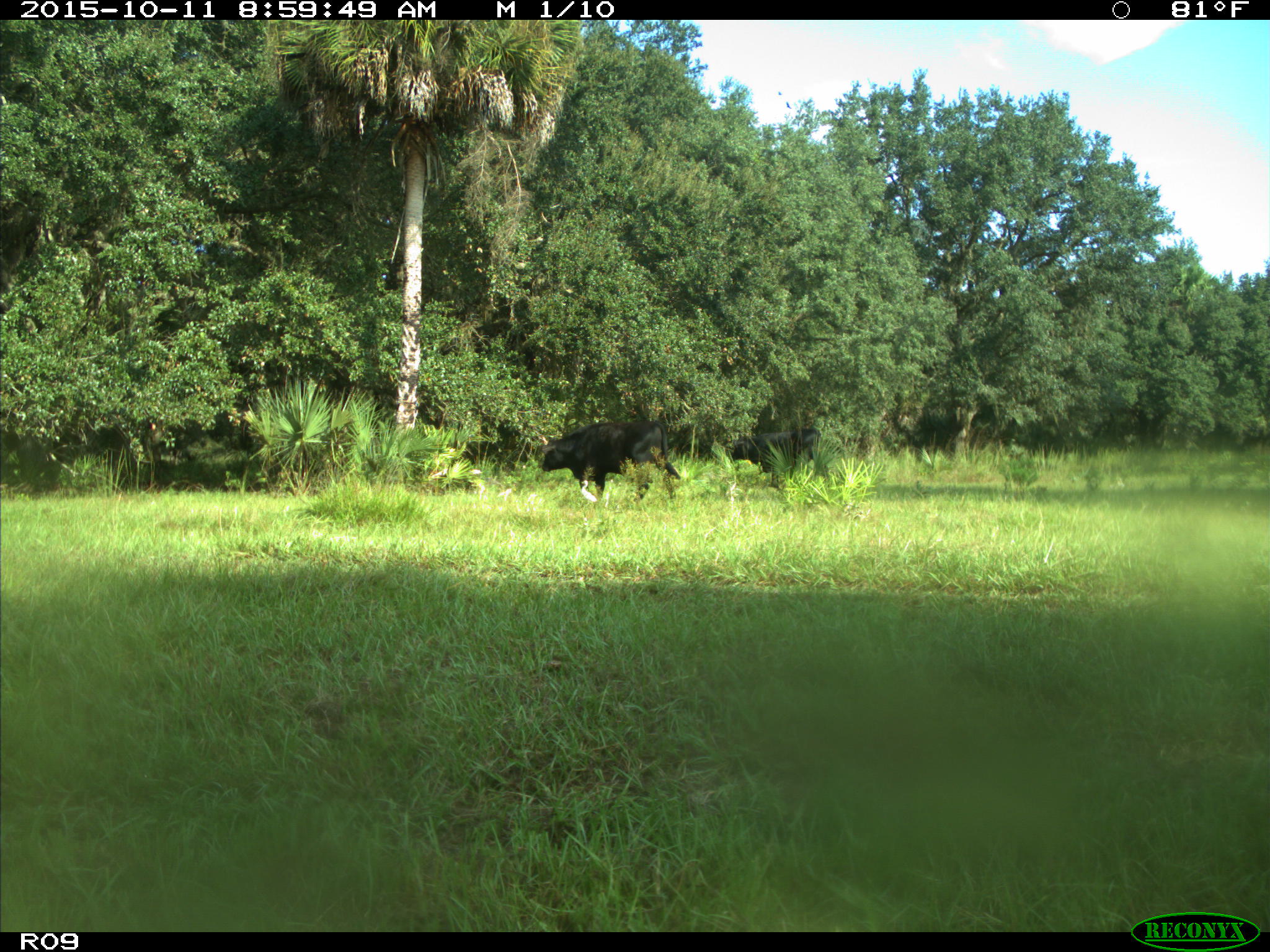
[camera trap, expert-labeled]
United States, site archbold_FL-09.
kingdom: Animalia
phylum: Chordata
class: Mammalia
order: Artiodactyla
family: Bovidae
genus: Bos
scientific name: Bos taurus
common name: domestic cow